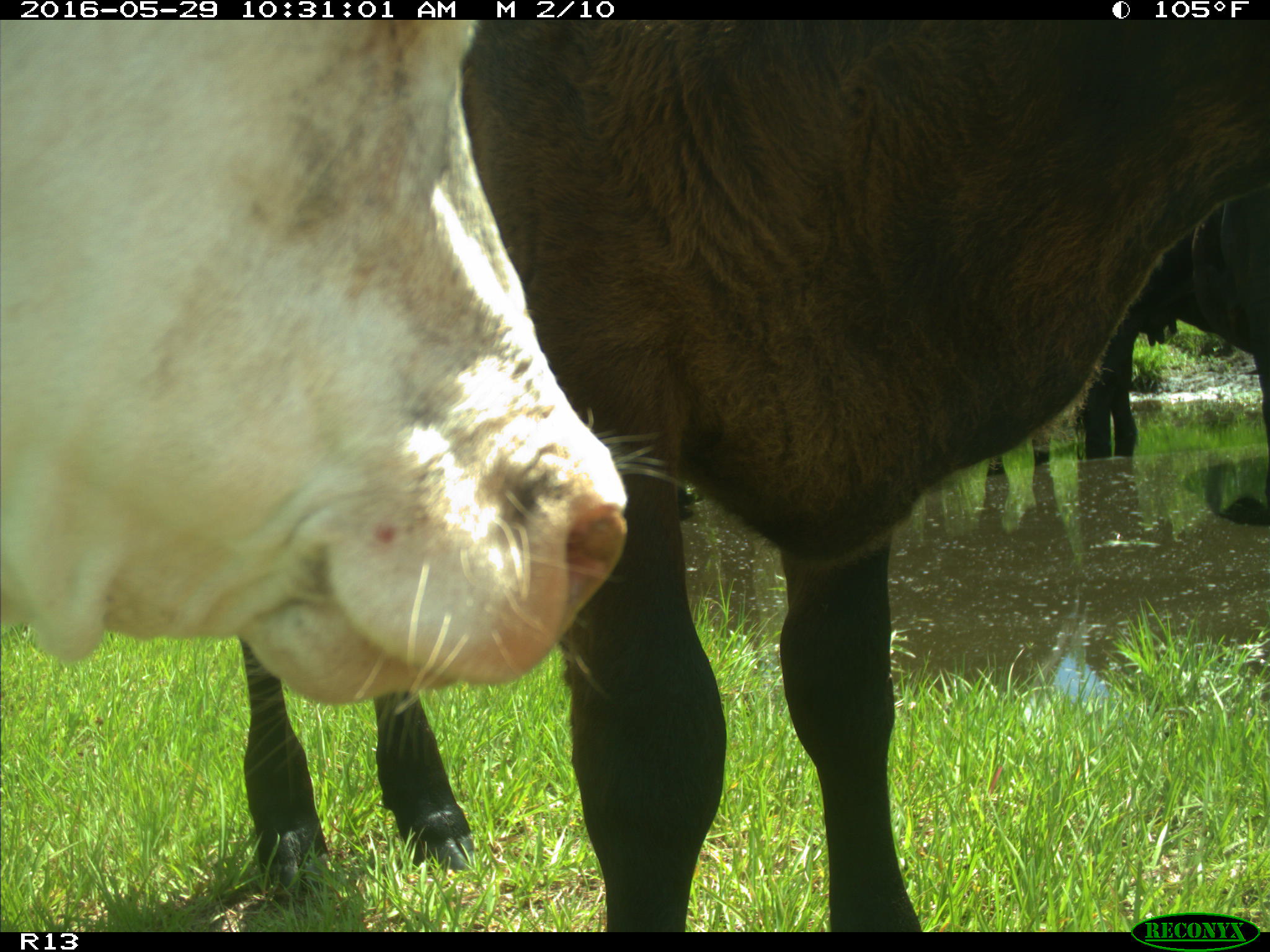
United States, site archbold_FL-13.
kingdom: Animalia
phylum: Chordata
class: Mammalia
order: Artiodactyla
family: Bovidae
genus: Bos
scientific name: Bos taurus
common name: domestic cow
Bos taurus (domestic cow).